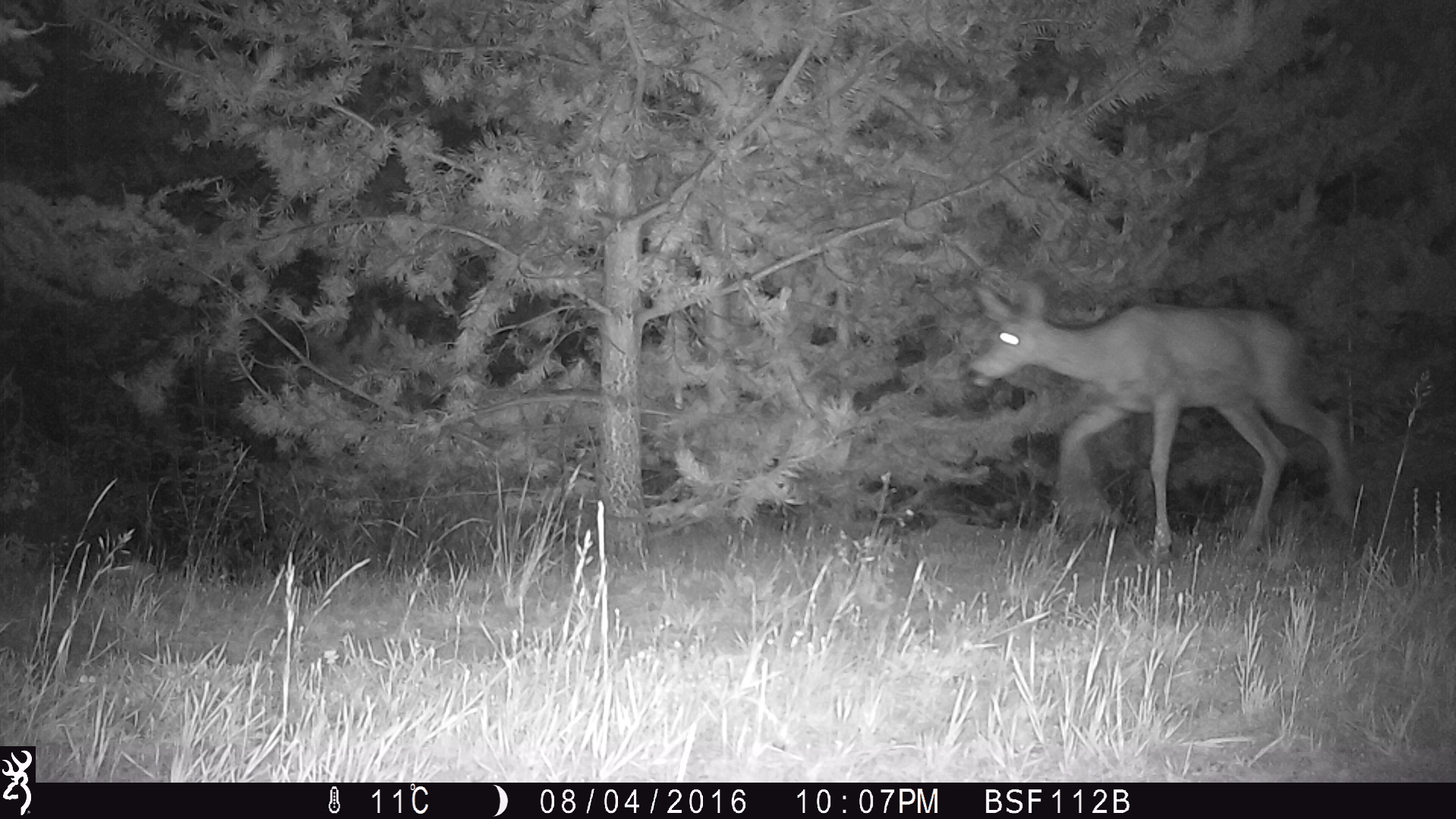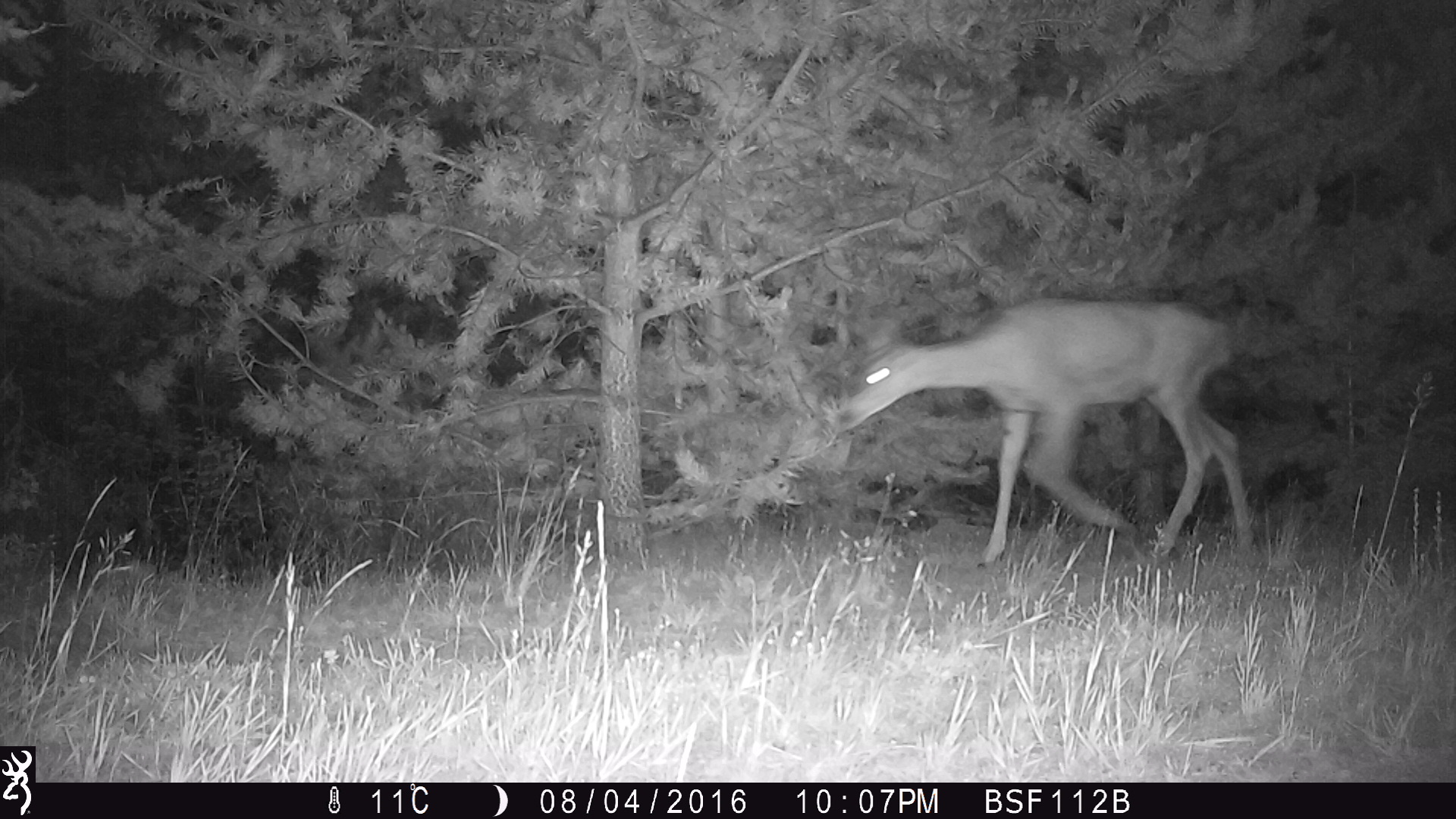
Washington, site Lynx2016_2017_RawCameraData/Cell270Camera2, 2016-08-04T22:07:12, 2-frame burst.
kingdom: Animalia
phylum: Chordata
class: Mammalia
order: Artiodactyla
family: Cervidae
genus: Odocoileus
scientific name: Odocoileus hemionus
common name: mule deer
Odocoileus hemionus (mule deer). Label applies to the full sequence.